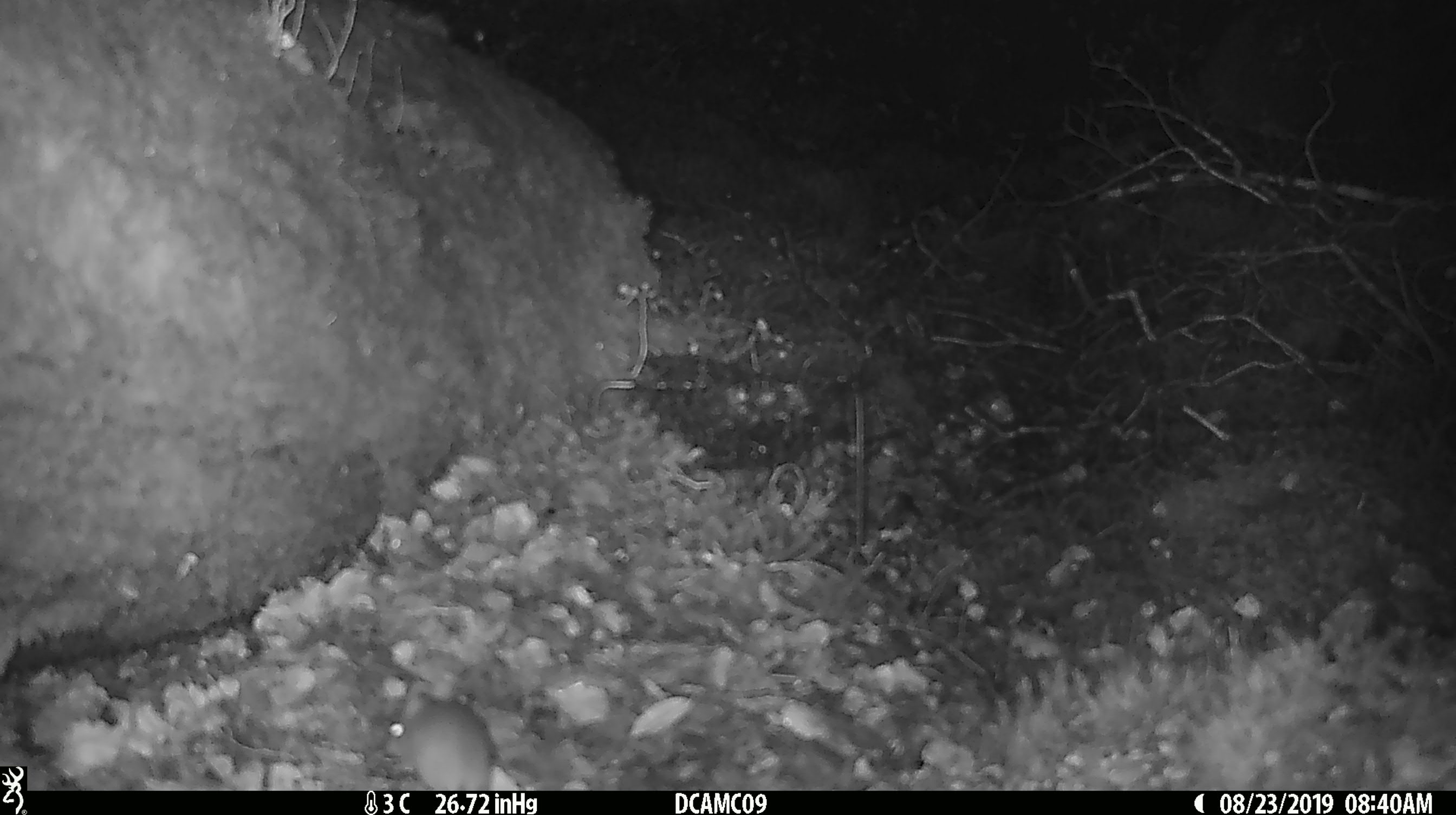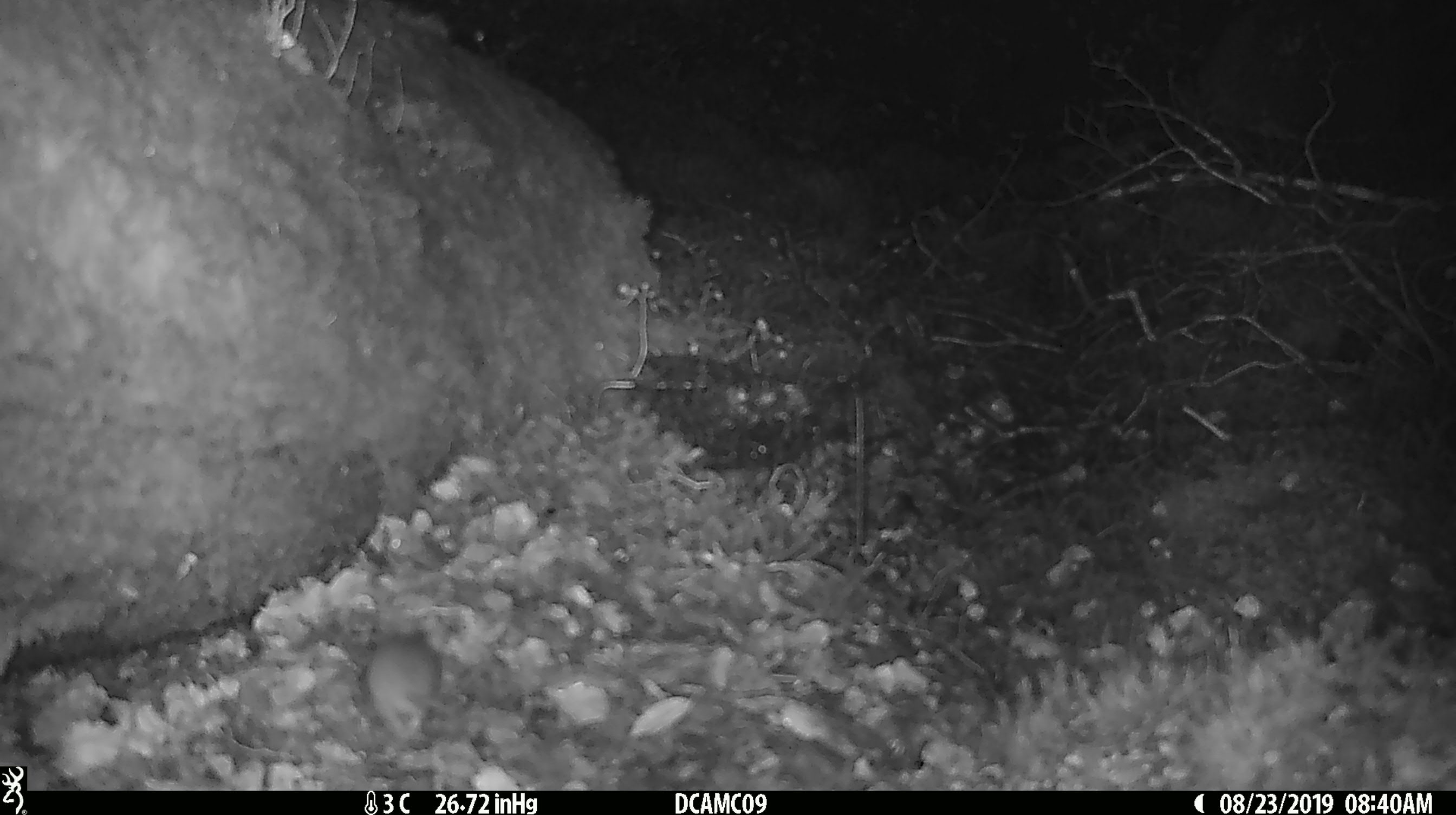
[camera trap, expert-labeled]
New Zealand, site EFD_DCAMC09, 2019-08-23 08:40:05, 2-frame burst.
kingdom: Animalia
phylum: Chordata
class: Mammalia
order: Rodentia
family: Muridae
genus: Mus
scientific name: Mus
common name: mouse